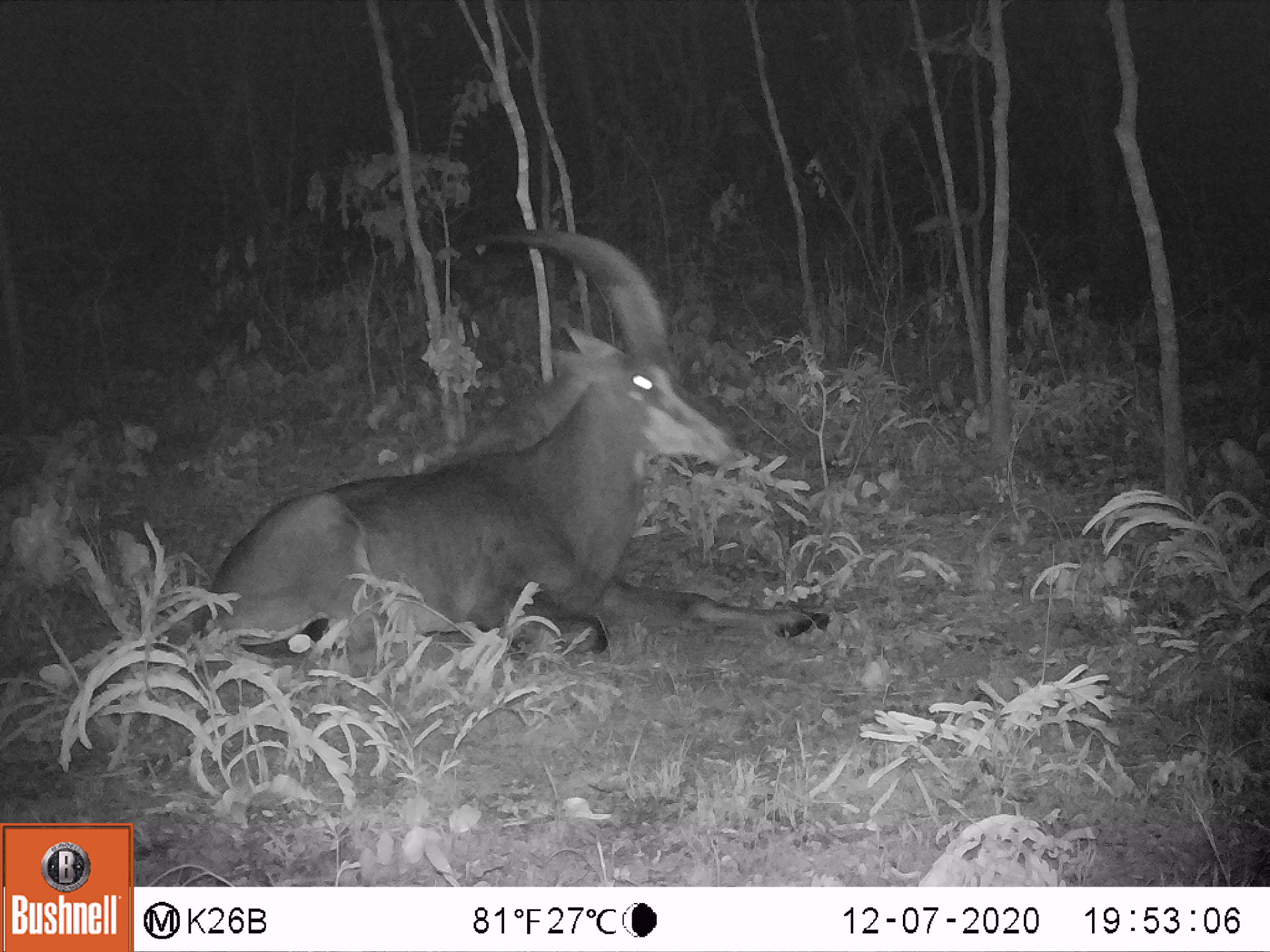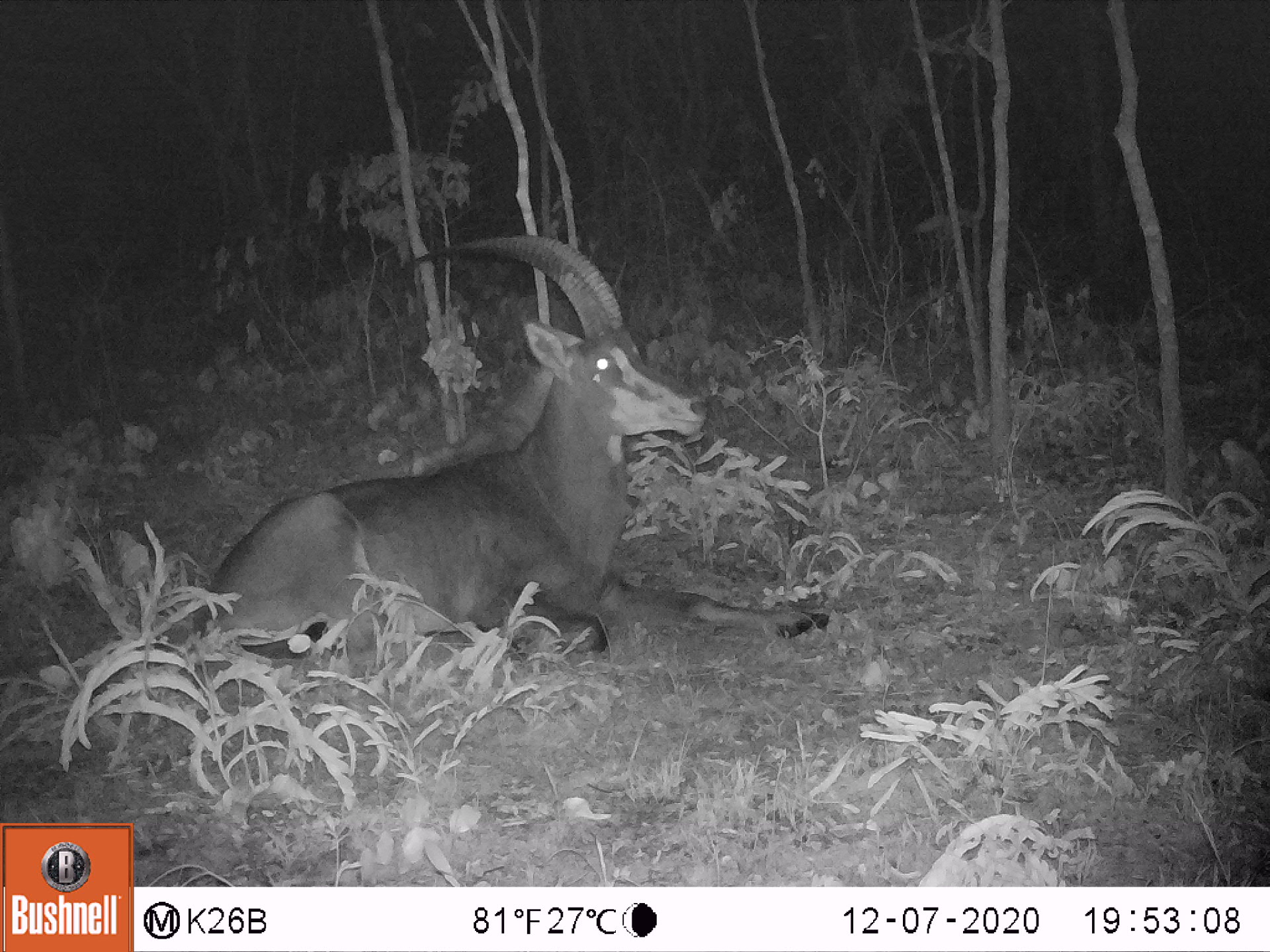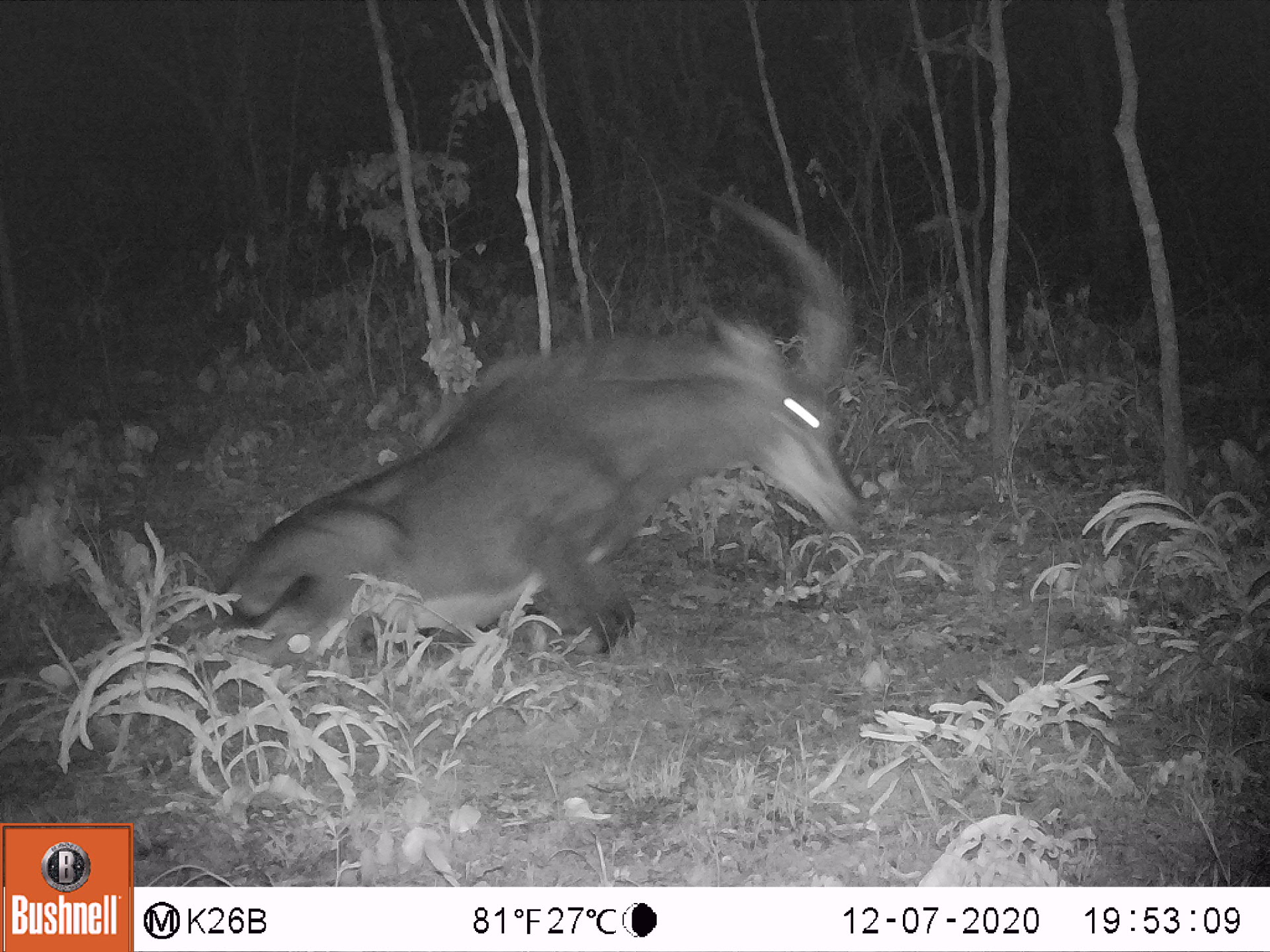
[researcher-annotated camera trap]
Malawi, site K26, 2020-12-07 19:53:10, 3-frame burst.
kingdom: Animalia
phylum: Chordata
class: Mammalia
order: Artiodactyla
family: Bovidae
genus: Hippotragus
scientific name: Hippotragus niger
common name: sable antelope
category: sable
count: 1